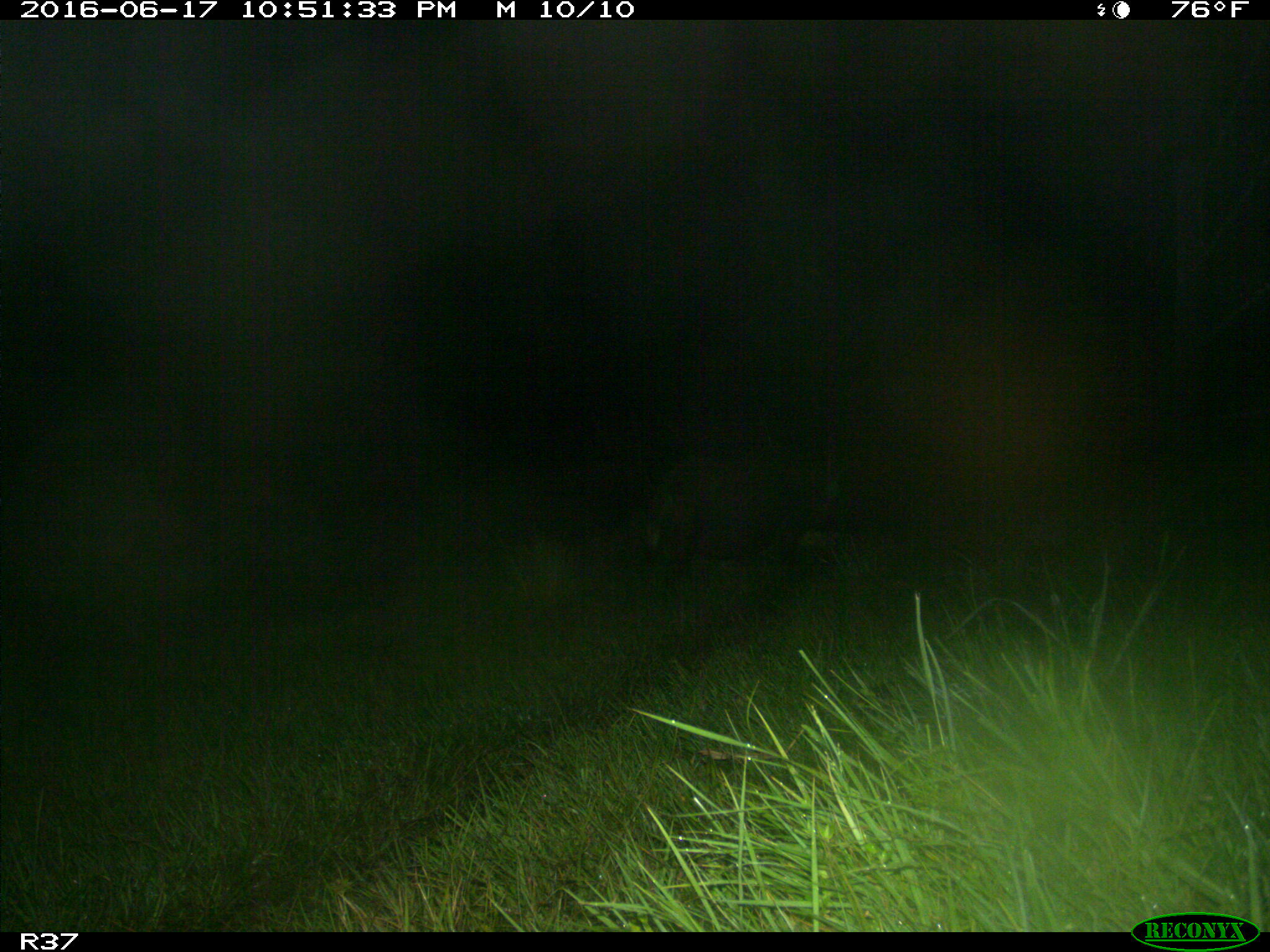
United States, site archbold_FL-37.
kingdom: Animalia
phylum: Chordata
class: Mammalia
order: Artiodactyla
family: Suidae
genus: Sus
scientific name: Sus scrofa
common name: wild boar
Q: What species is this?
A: Sus scrofa (wild boar).